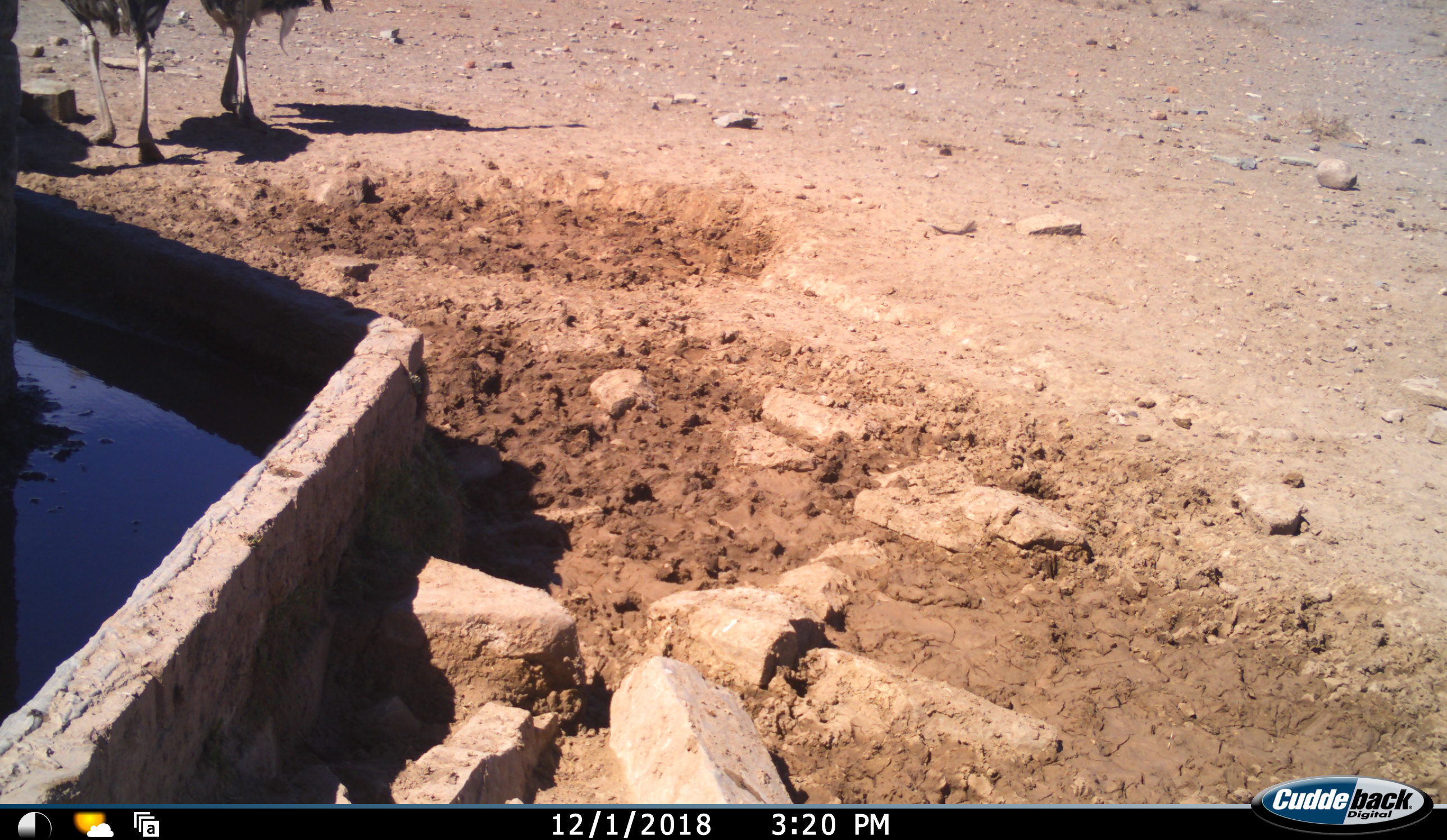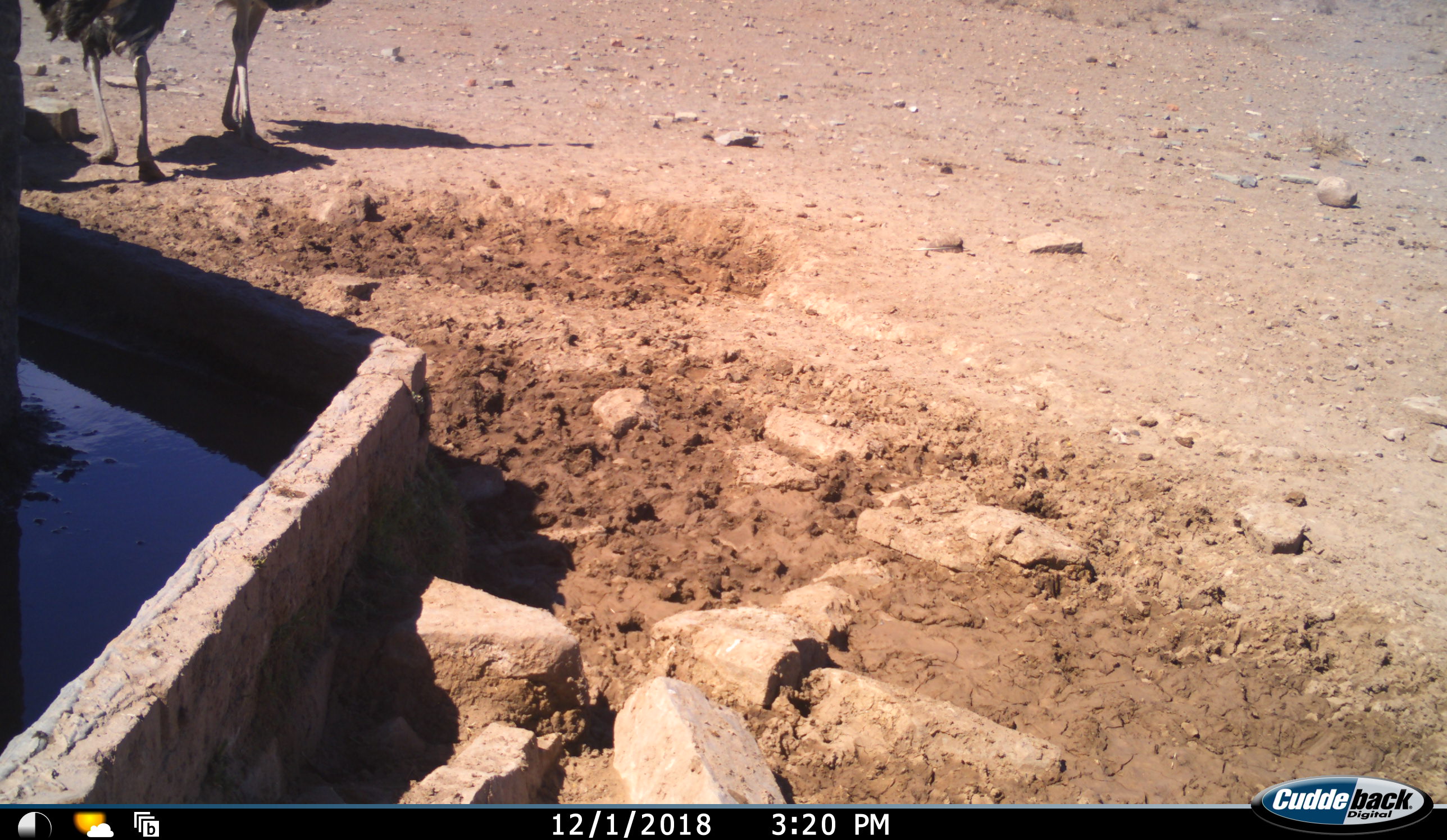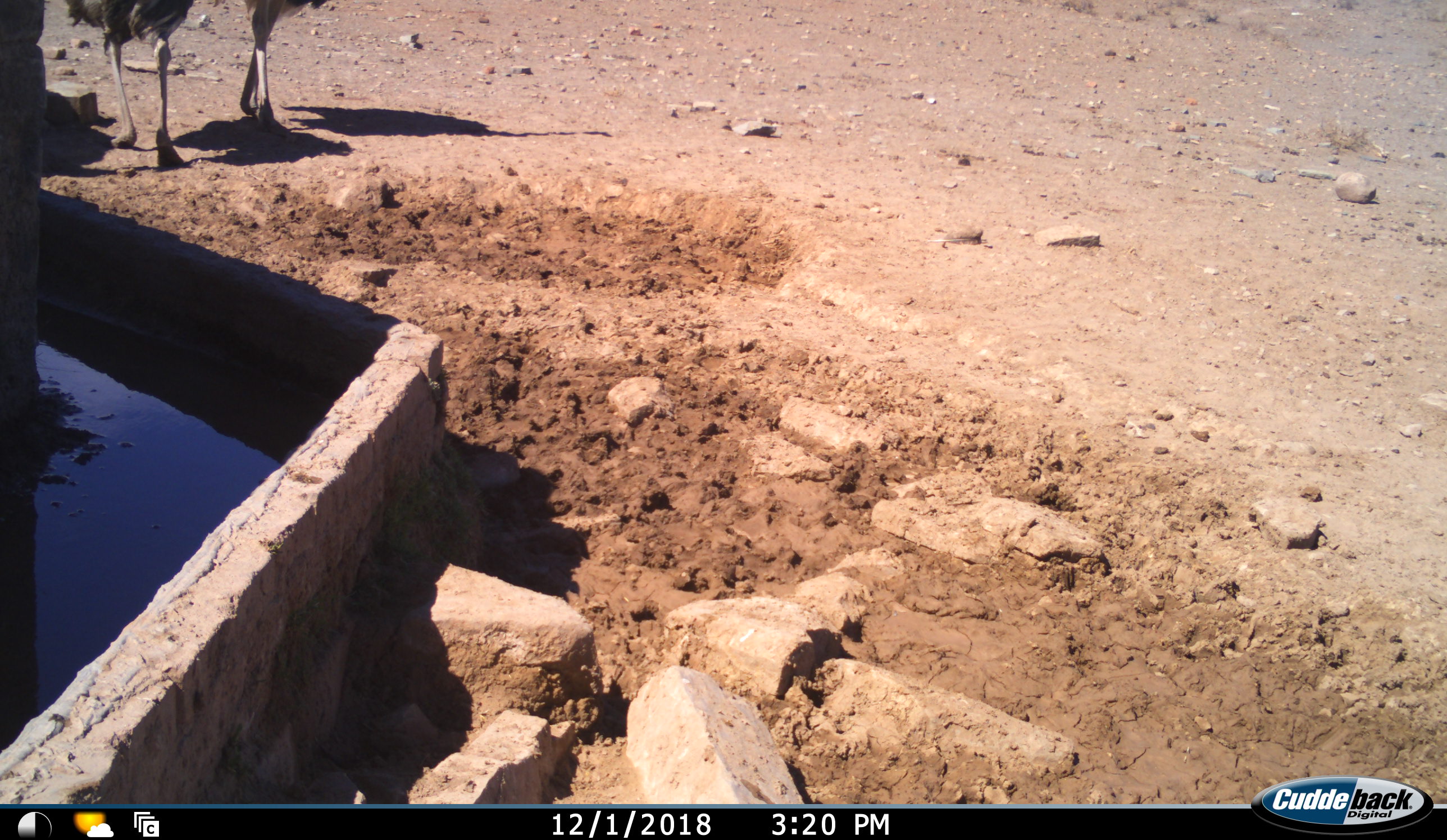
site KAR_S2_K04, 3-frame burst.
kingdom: Animalia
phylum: Chordata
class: Aves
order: Struthioniformes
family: Struthionidae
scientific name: Struthionidae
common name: ostrich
Ostrich (Struthionidae), count 2. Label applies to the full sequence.